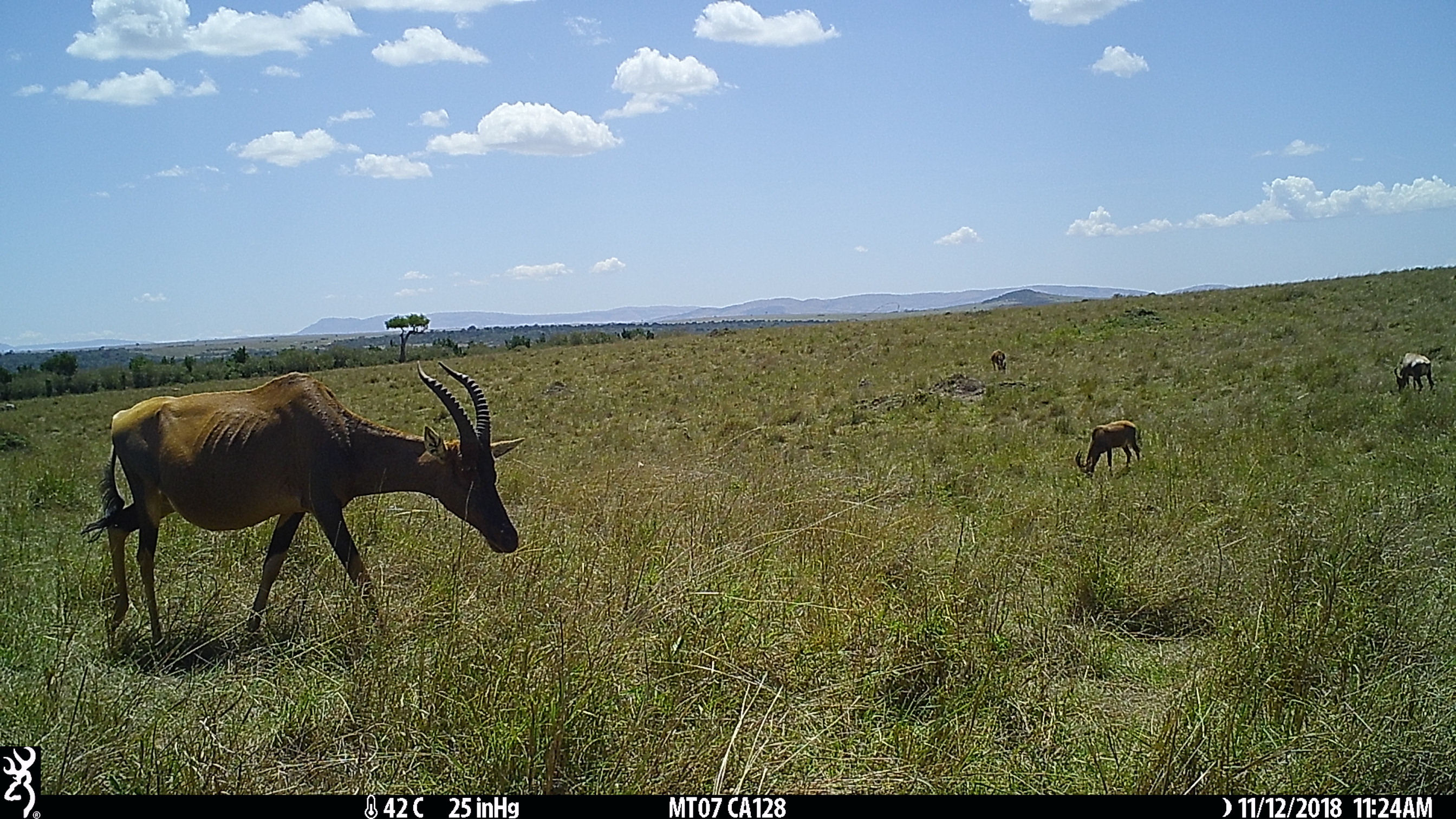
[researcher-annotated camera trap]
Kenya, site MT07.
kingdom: Animalia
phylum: Chordata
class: Mammalia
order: Artiodactyla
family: Bovidae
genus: Damaliscus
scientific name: Damaliscus lunatus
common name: topi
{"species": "topi (Damaliscus lunatus)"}